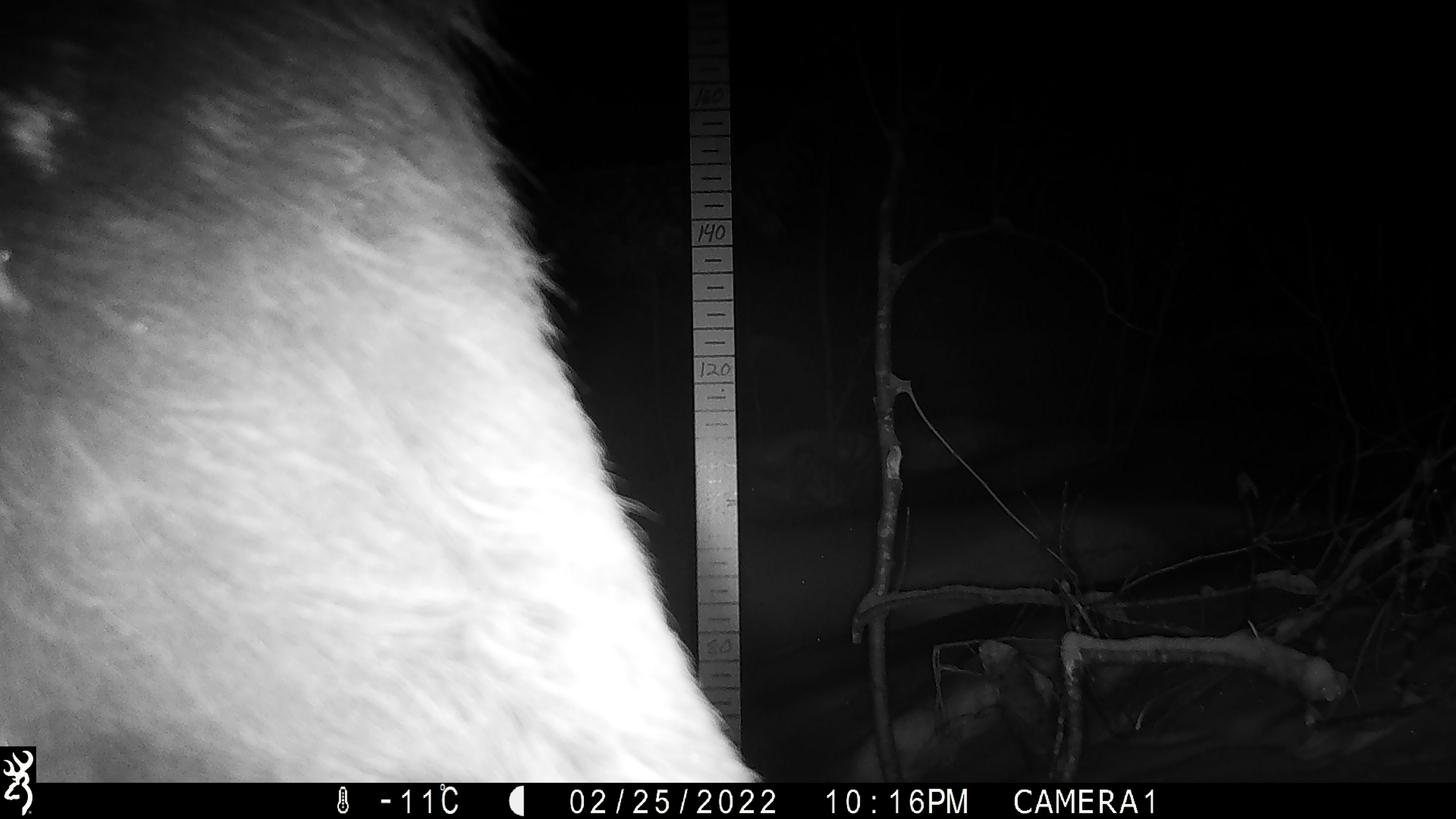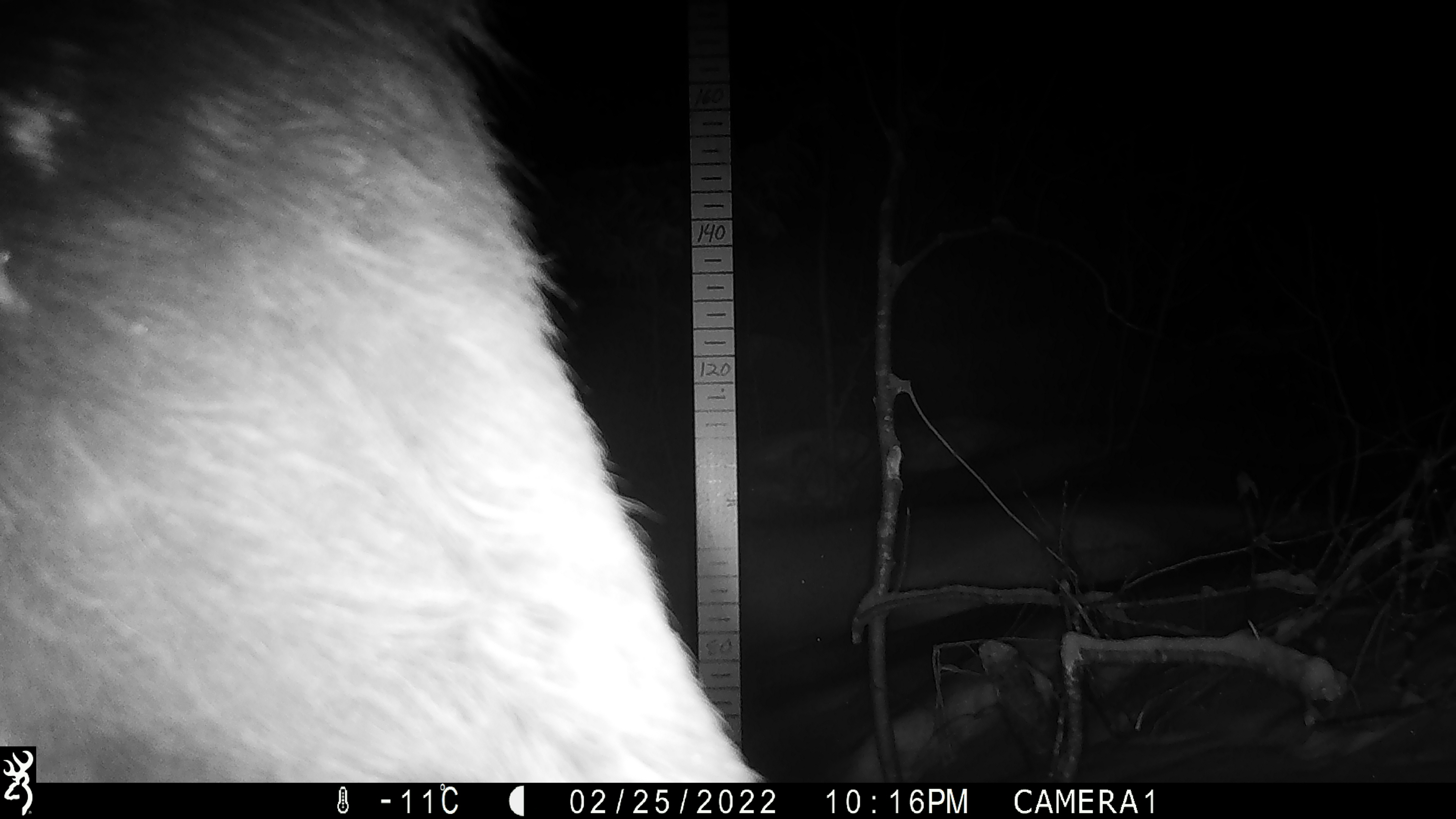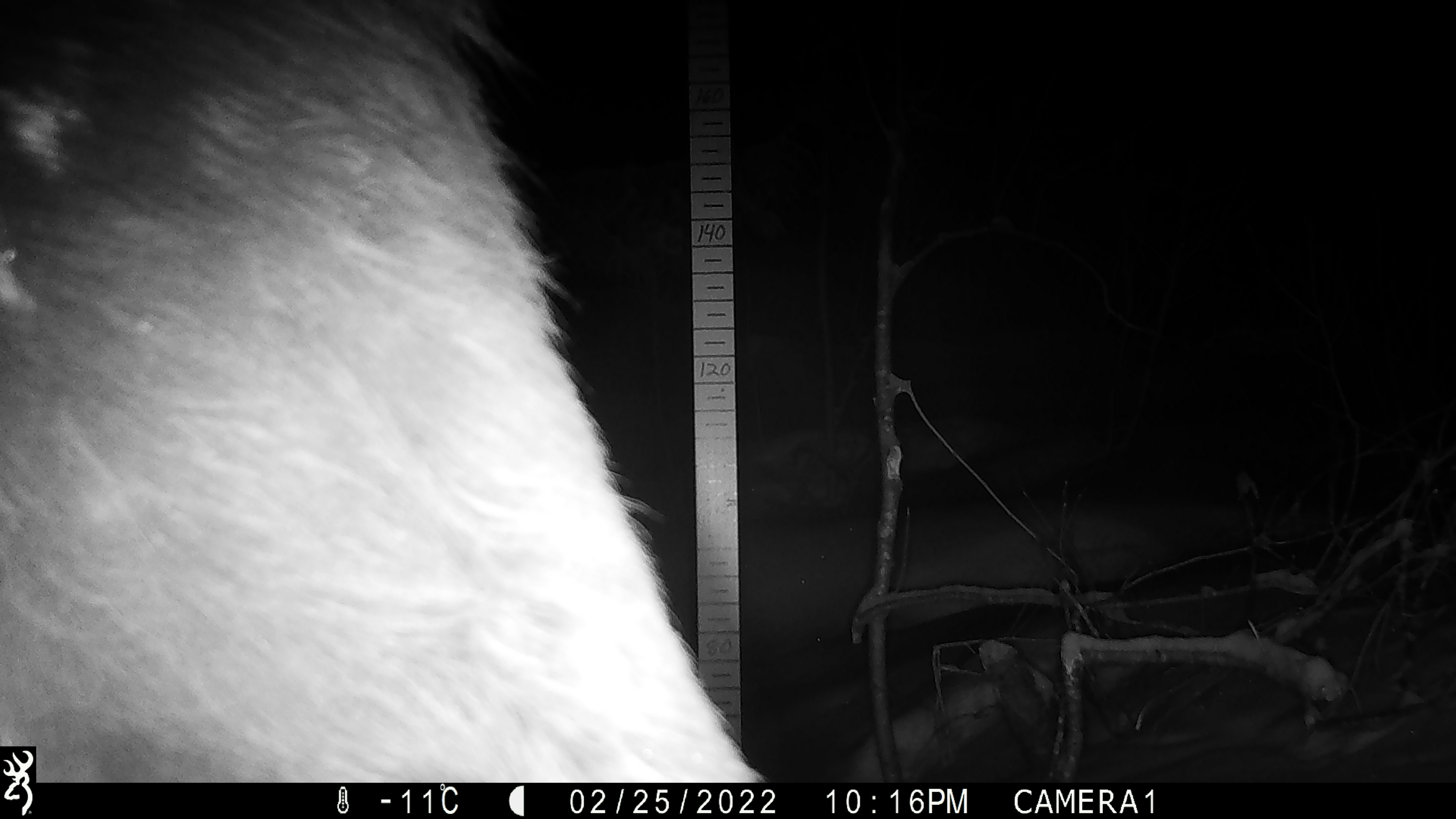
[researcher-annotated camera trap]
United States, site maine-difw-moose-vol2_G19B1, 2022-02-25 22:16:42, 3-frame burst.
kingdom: Animalia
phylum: Chordata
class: Mammalia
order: Artiodactyla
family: Cervidae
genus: Alces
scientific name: Alces alces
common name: moose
Moose (Alces alces).